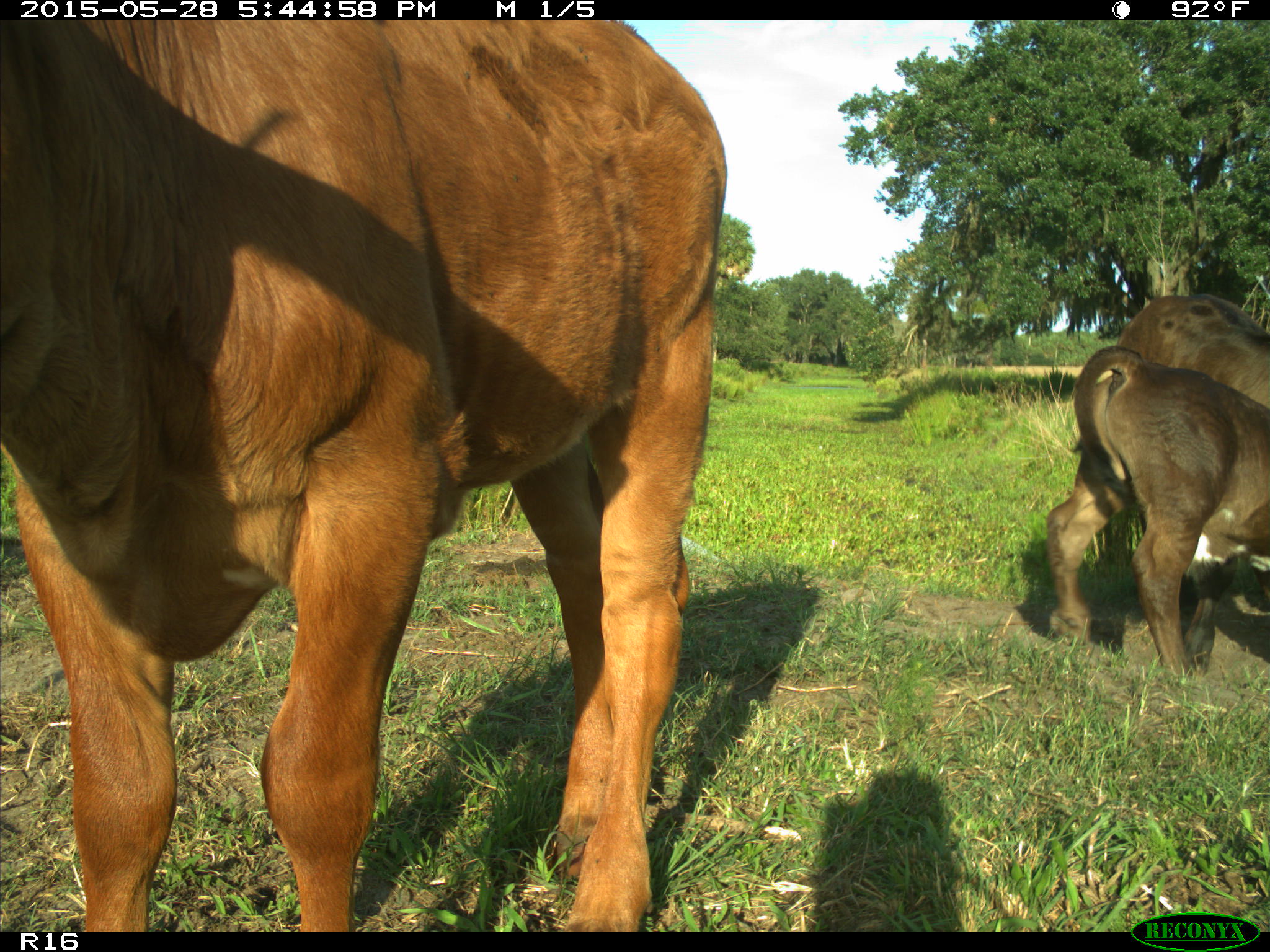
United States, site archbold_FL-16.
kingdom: Animalia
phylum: Chordata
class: Mammalia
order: Artiodactyla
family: Bovidae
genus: Bos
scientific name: Bos taurus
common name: domestic cow